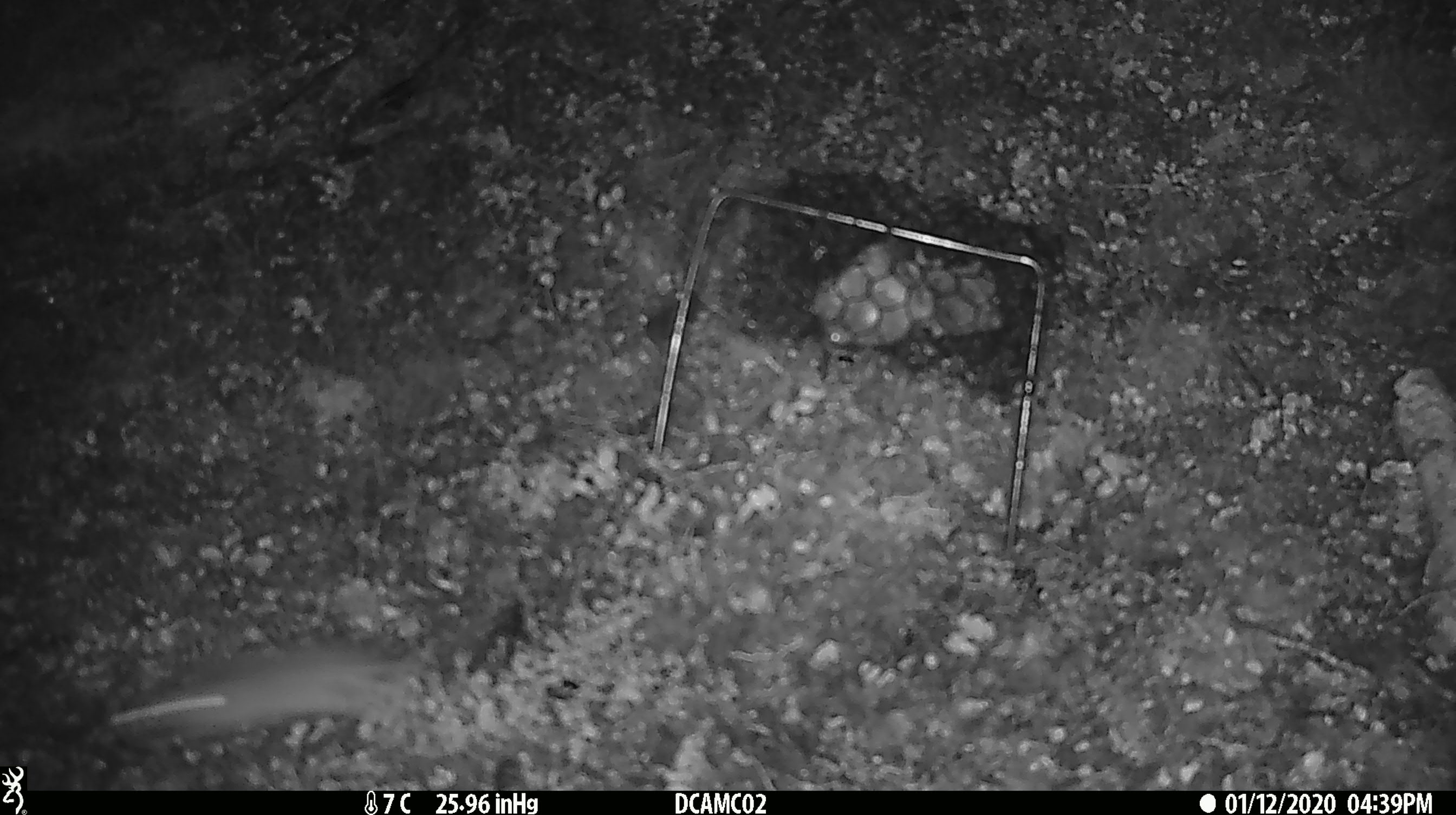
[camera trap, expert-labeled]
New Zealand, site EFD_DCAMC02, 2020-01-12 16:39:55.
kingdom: Animalia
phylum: Chordata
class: Mammalia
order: Rodentia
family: Muridae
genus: Mus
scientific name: Mus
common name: mouse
Mouse (Mus).